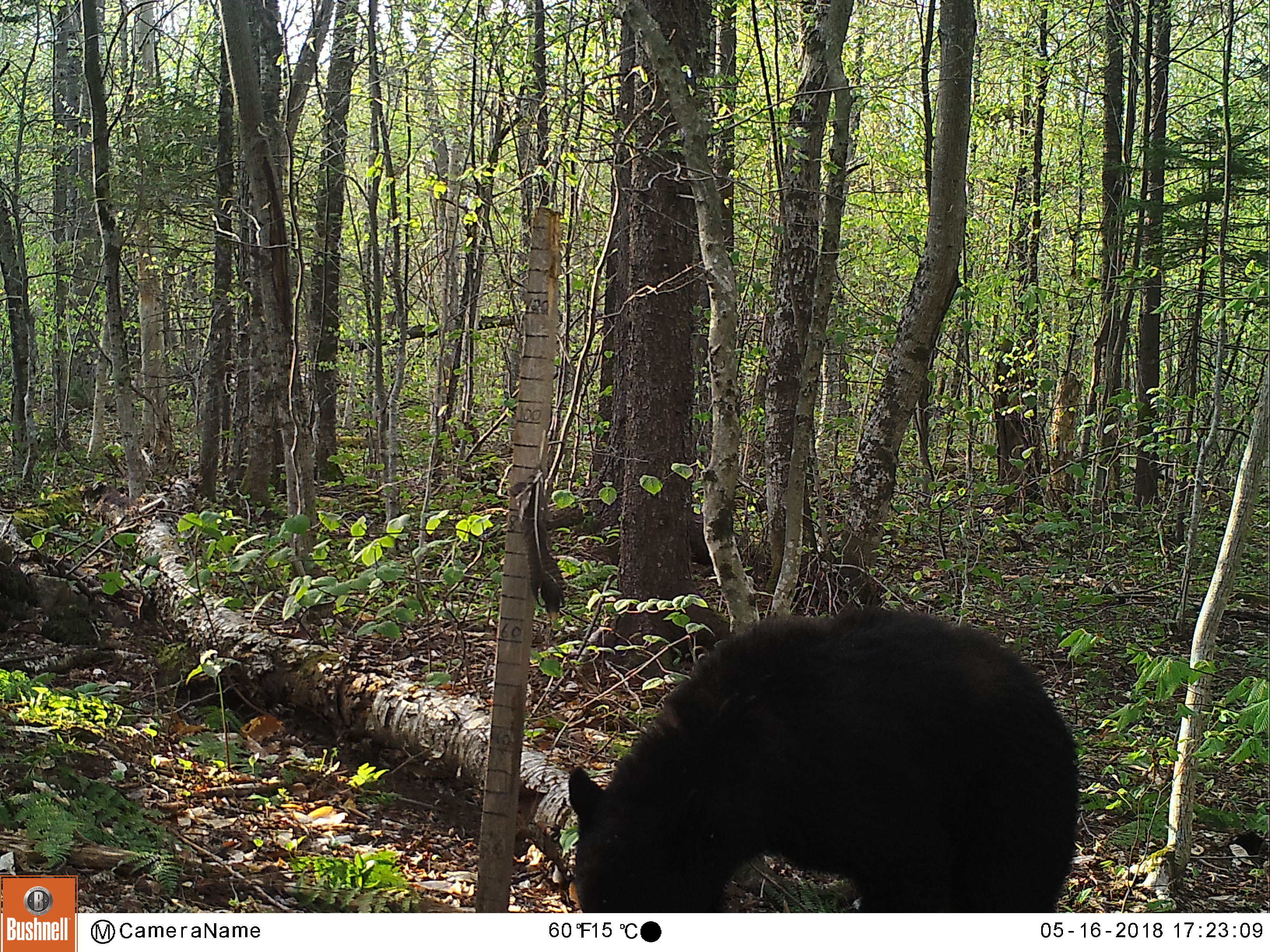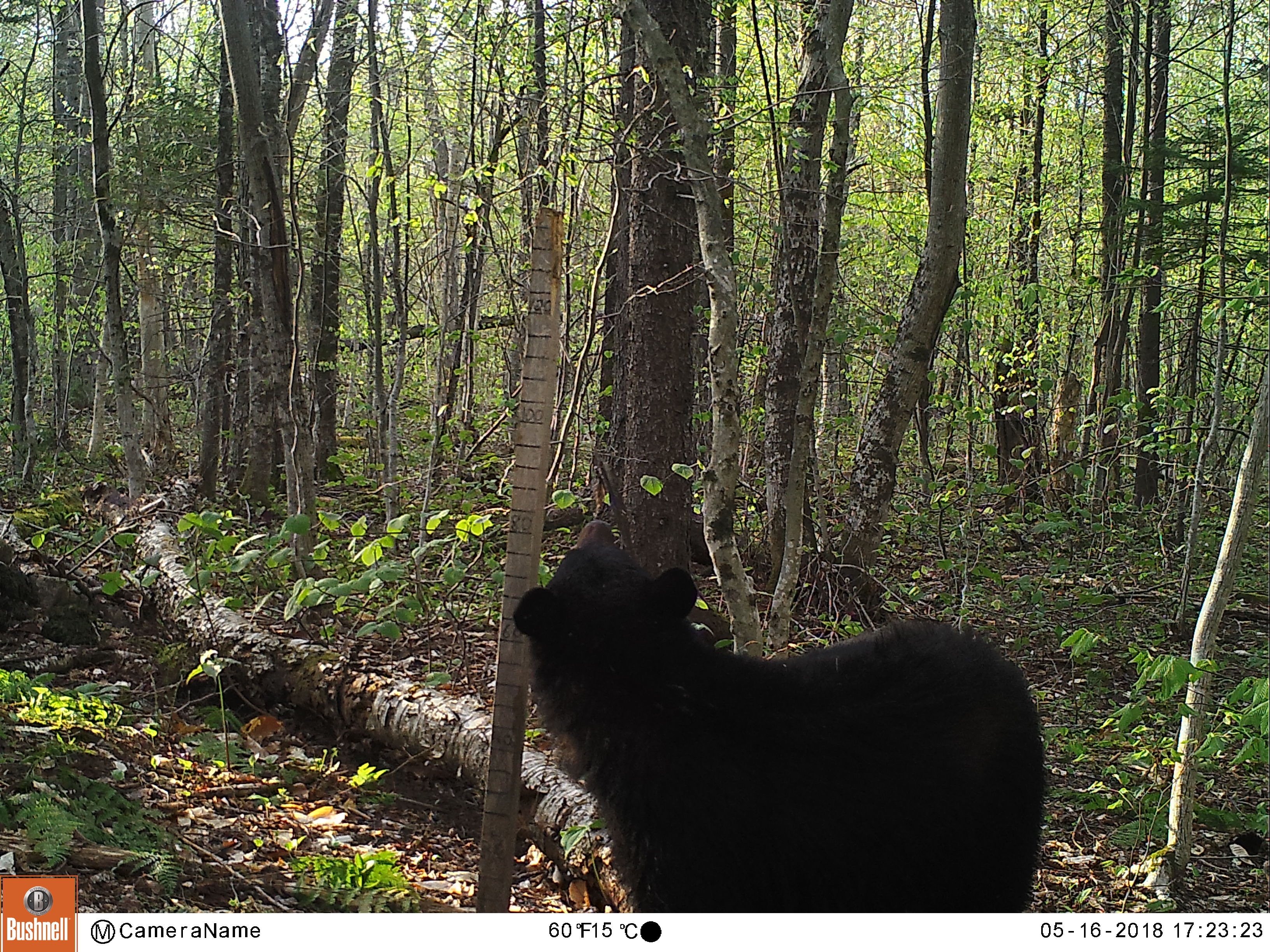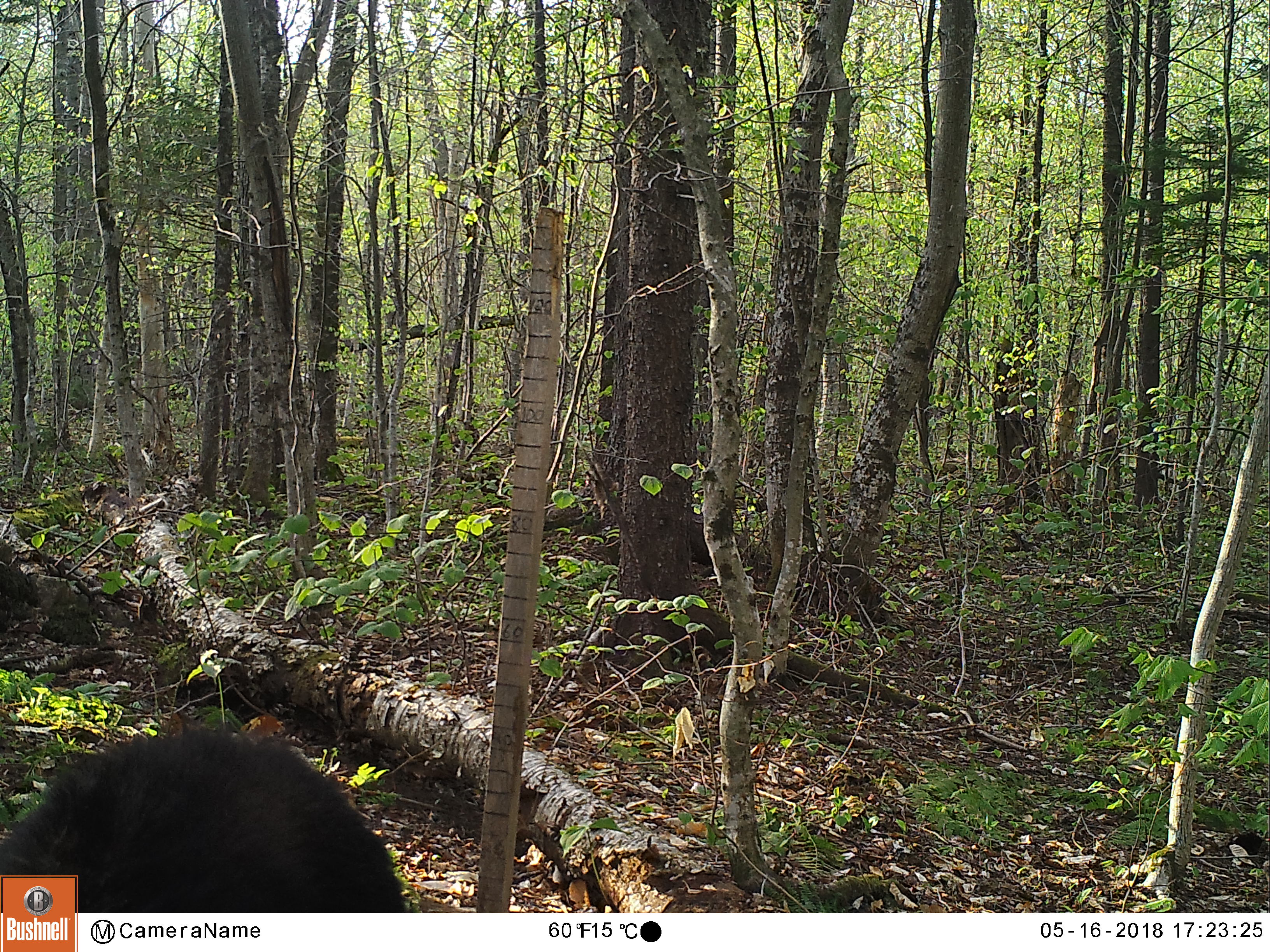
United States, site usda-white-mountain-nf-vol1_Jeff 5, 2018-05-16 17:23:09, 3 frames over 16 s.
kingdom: Animalia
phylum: Chordata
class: Mammalia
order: Carnivora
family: Ursidae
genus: Ursus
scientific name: Ursus americanus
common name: black bear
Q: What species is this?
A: Black bear (Ursus americanus).